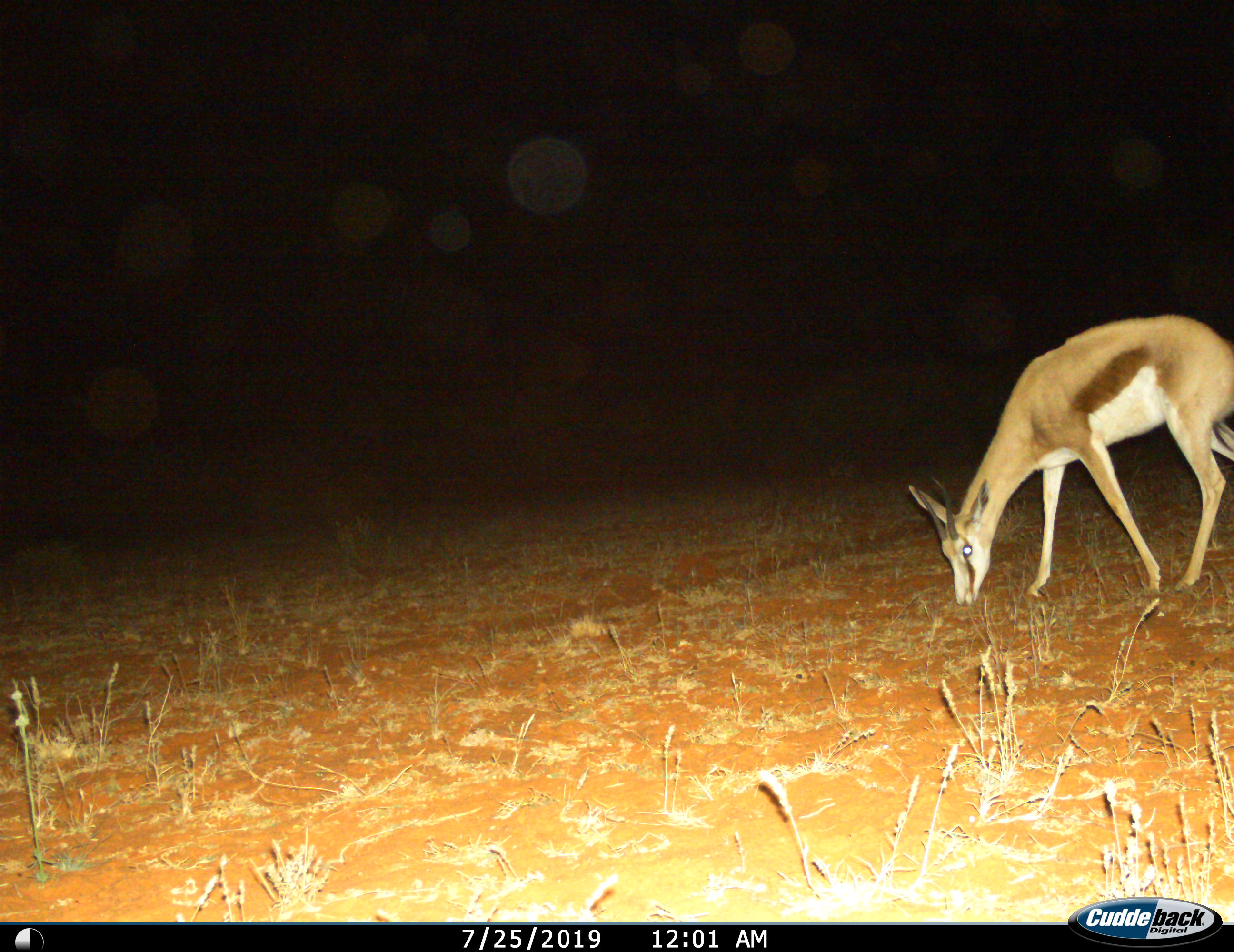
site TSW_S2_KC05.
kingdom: Animalia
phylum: Chordata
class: Mammalia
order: Artiodactyla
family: Bovidae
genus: Antidorcas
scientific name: Antidorcas marsupialis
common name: springbok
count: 1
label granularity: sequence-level